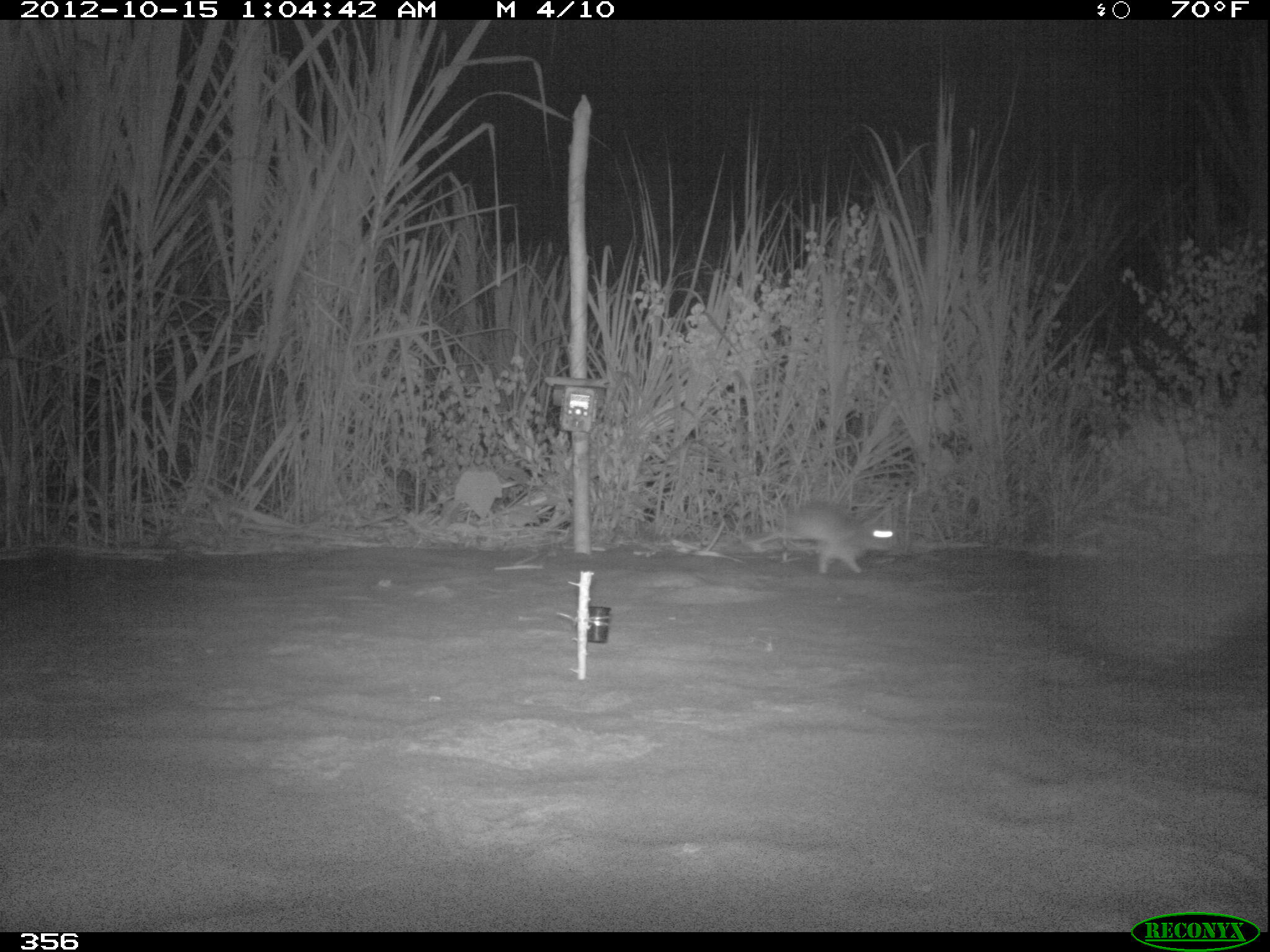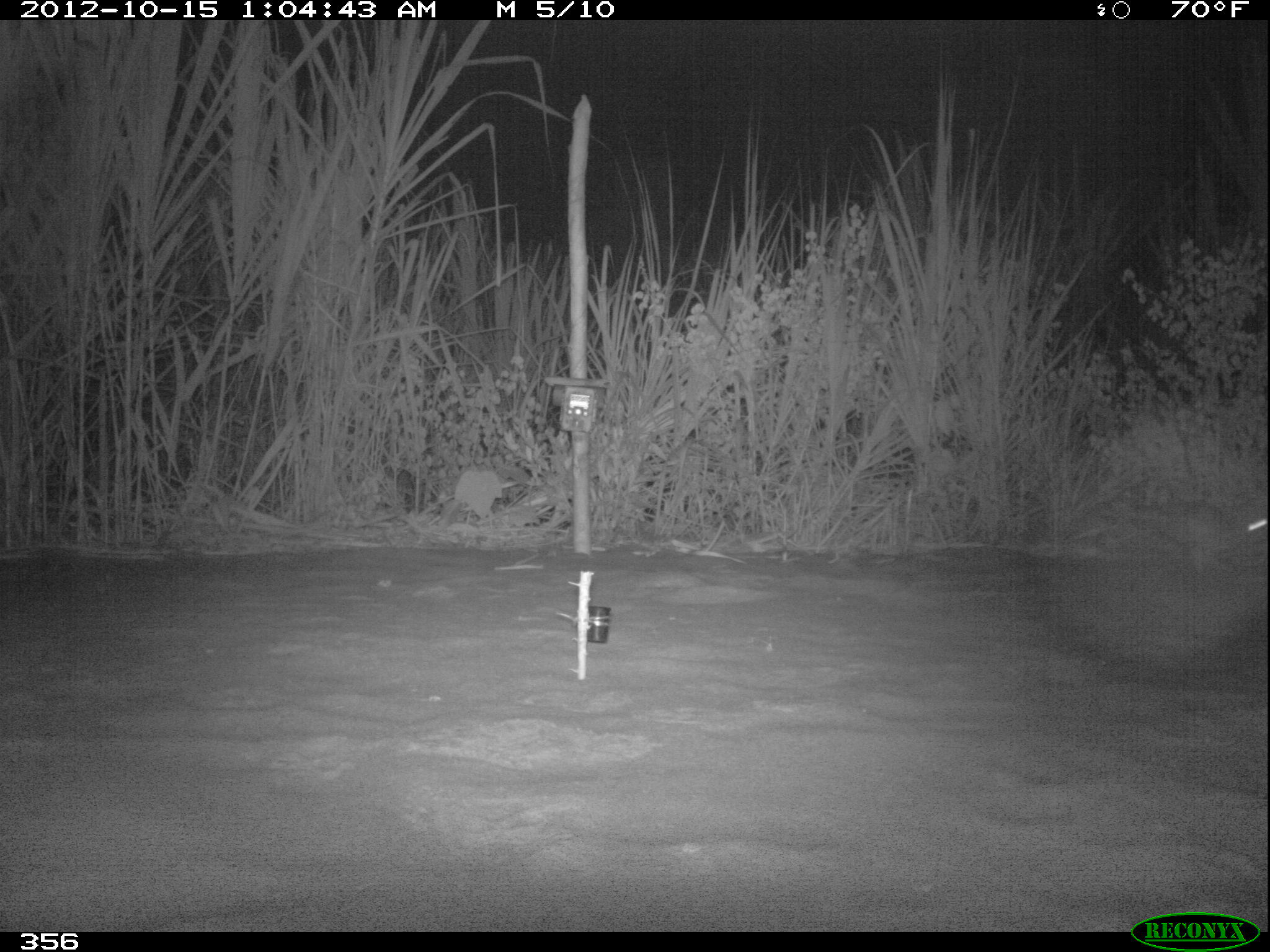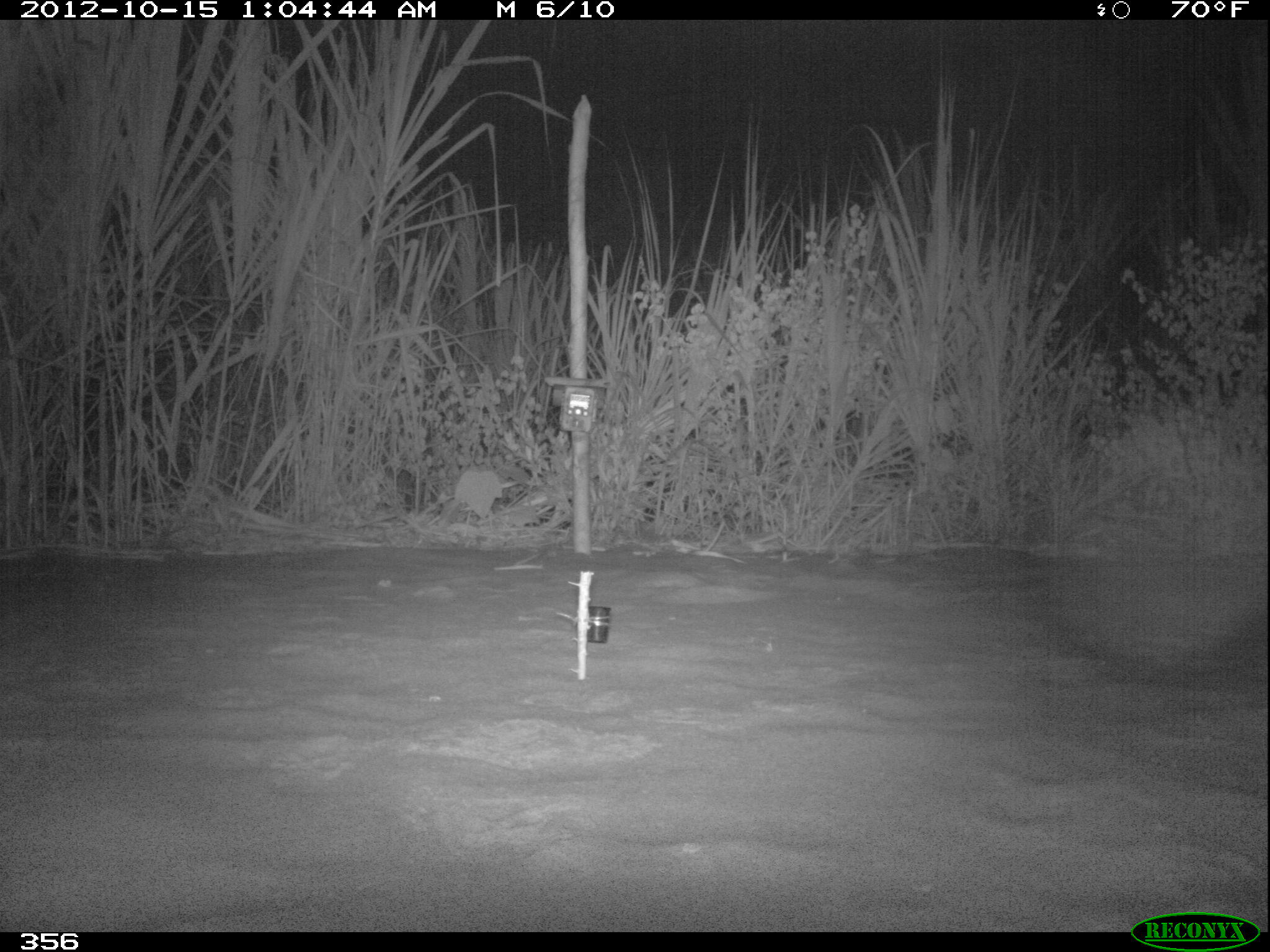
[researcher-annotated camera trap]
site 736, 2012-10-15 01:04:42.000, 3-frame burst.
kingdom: Animalia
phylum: Chordata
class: Mammalia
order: Lagomorpha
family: Leporidae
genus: Sylvilagus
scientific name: Sylvilagus brasiliensis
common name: tapeti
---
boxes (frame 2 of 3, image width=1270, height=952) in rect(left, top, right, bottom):
sylvilagus brasiliensis: rect(1145, 498, 1267, 577)